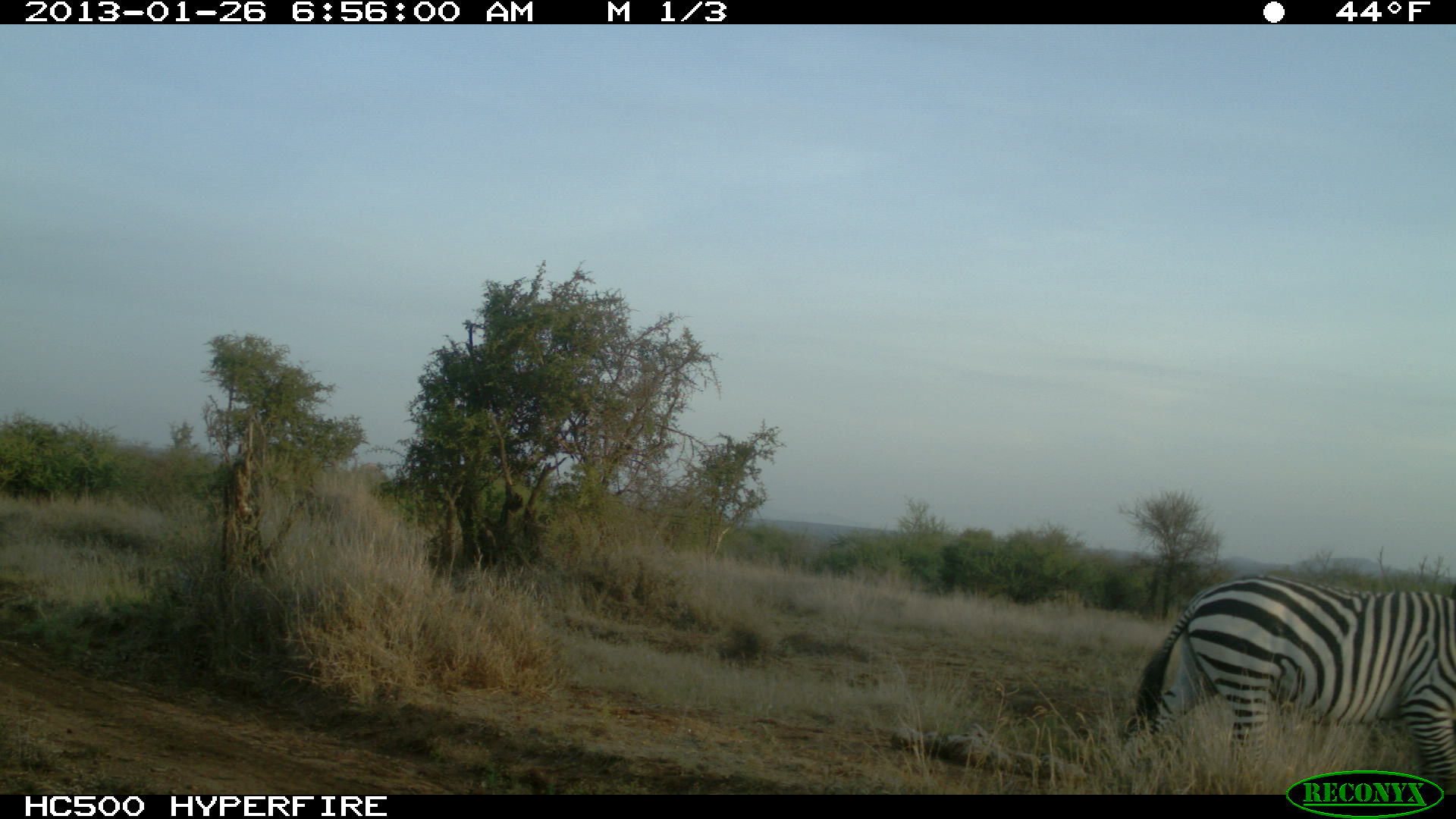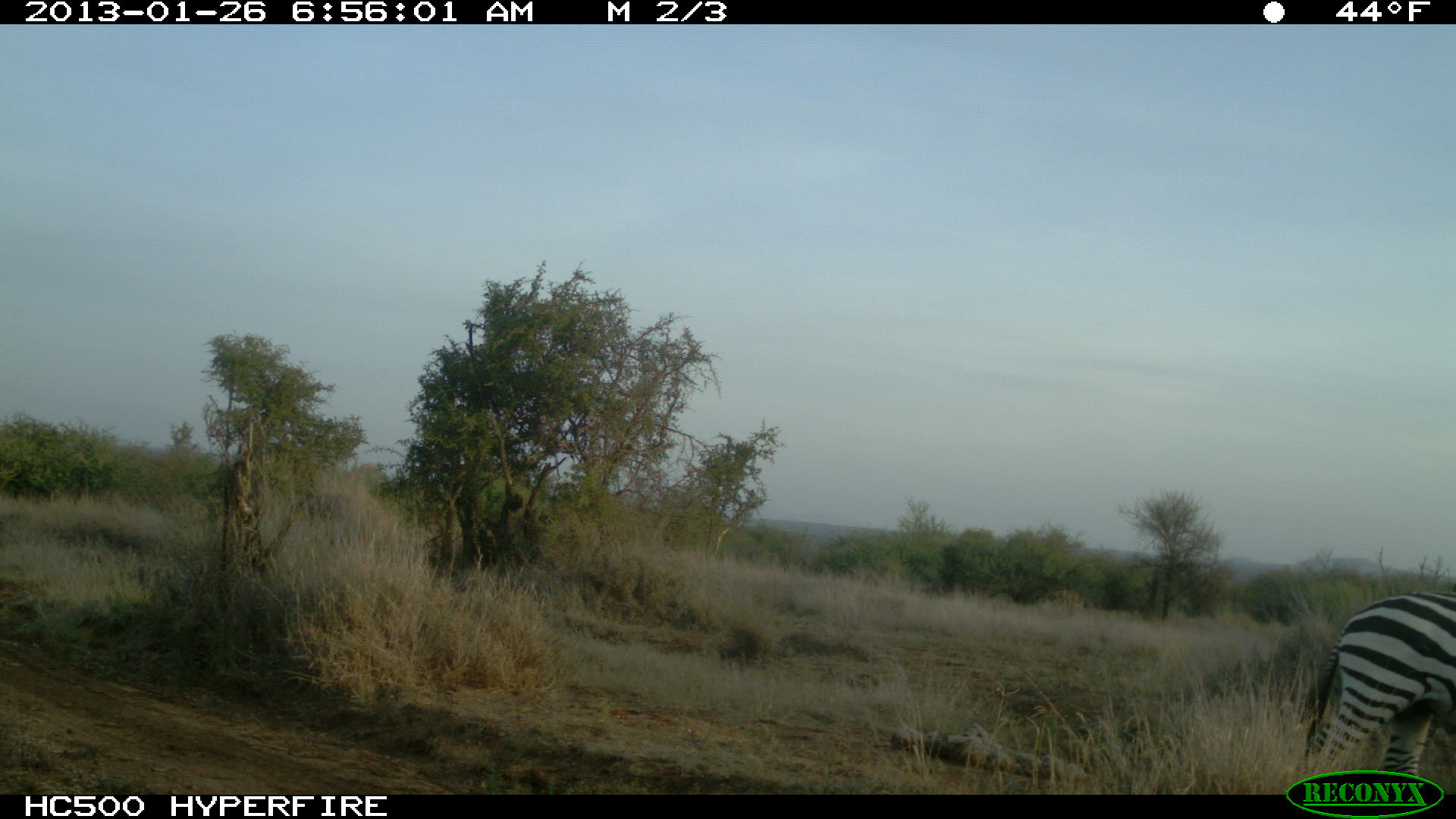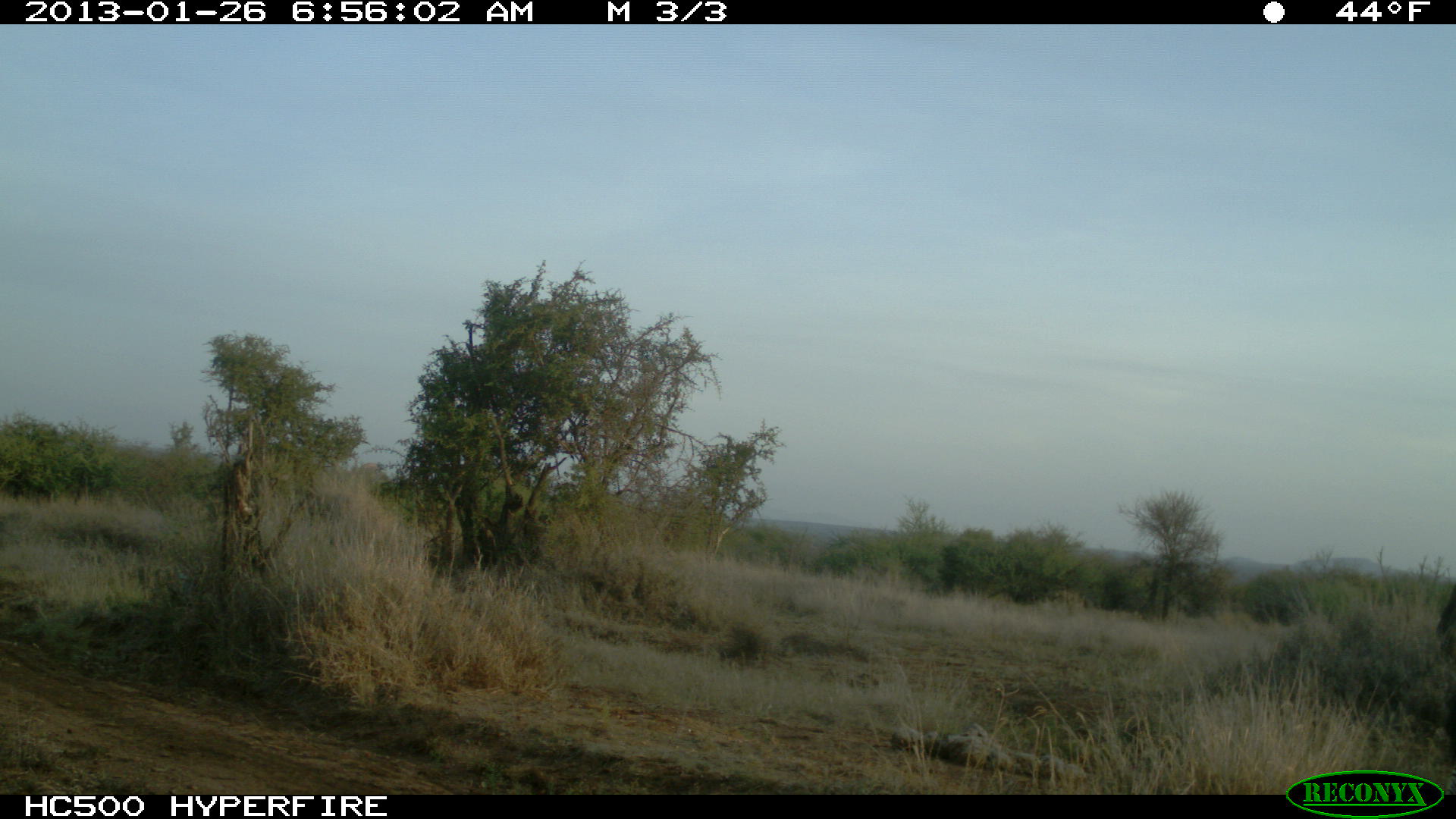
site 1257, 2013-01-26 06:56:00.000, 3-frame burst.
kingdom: Animalia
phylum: Chordata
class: Mammalia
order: Perissodactyla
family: Equidae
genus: Equus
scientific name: Equus quagga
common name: plains zebra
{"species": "Equus quagga (plains zebra)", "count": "1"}